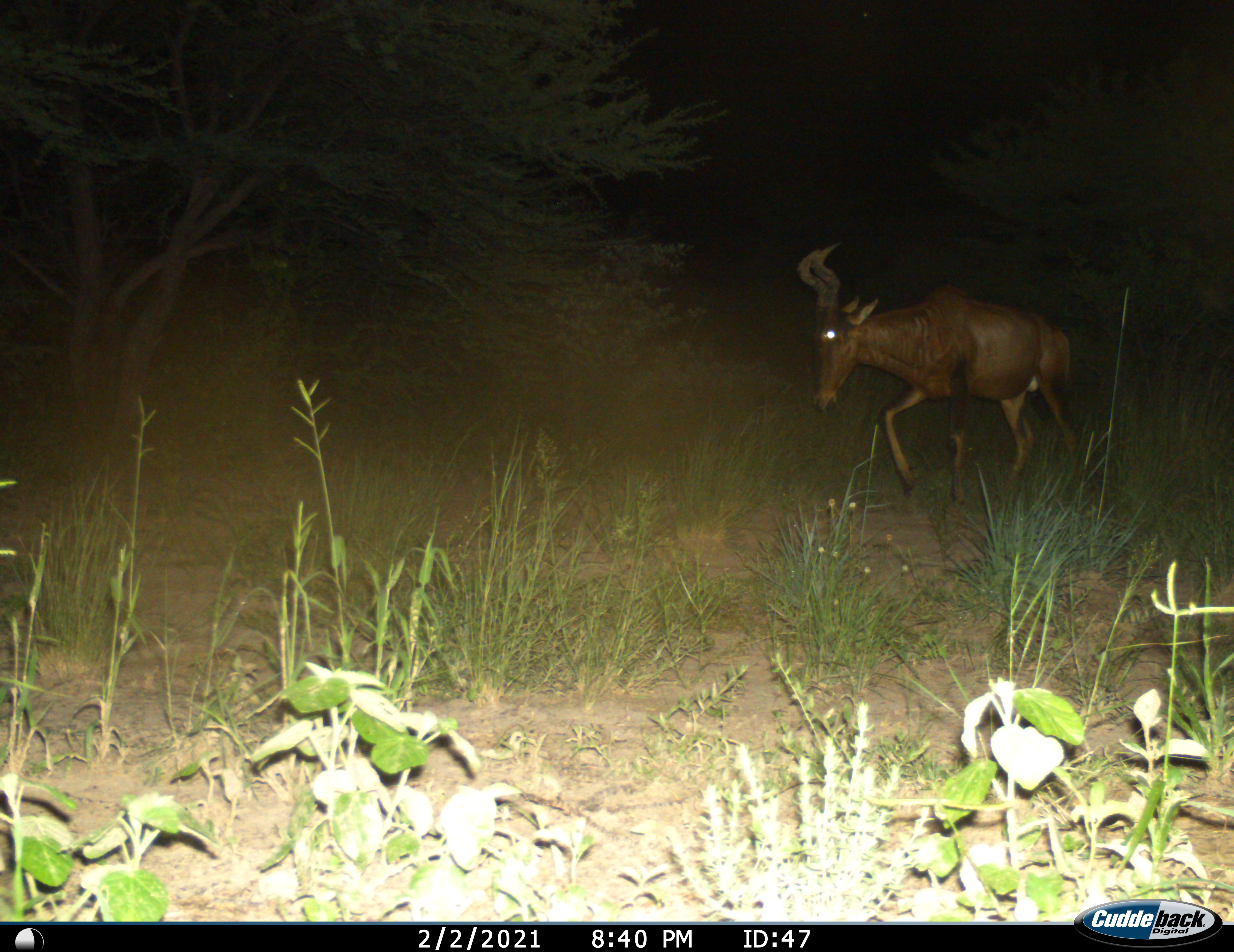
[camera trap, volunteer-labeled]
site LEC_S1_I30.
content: unidentified animal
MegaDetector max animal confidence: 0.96